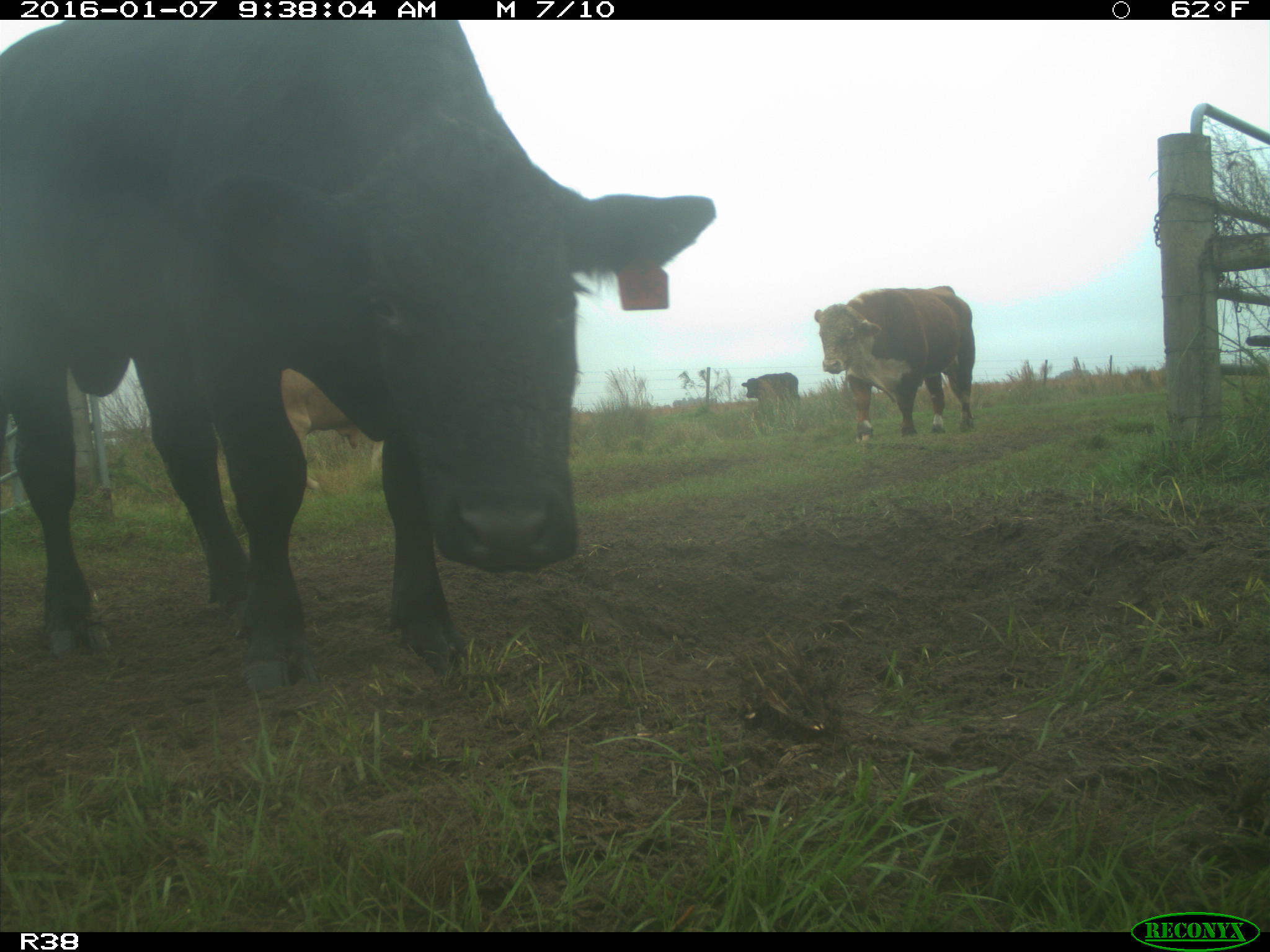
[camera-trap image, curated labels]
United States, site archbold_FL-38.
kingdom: Animalia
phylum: Chordata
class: Mammalia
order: Artiodactyla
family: Bovidae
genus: Bos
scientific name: Bos taurus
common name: domestic cow